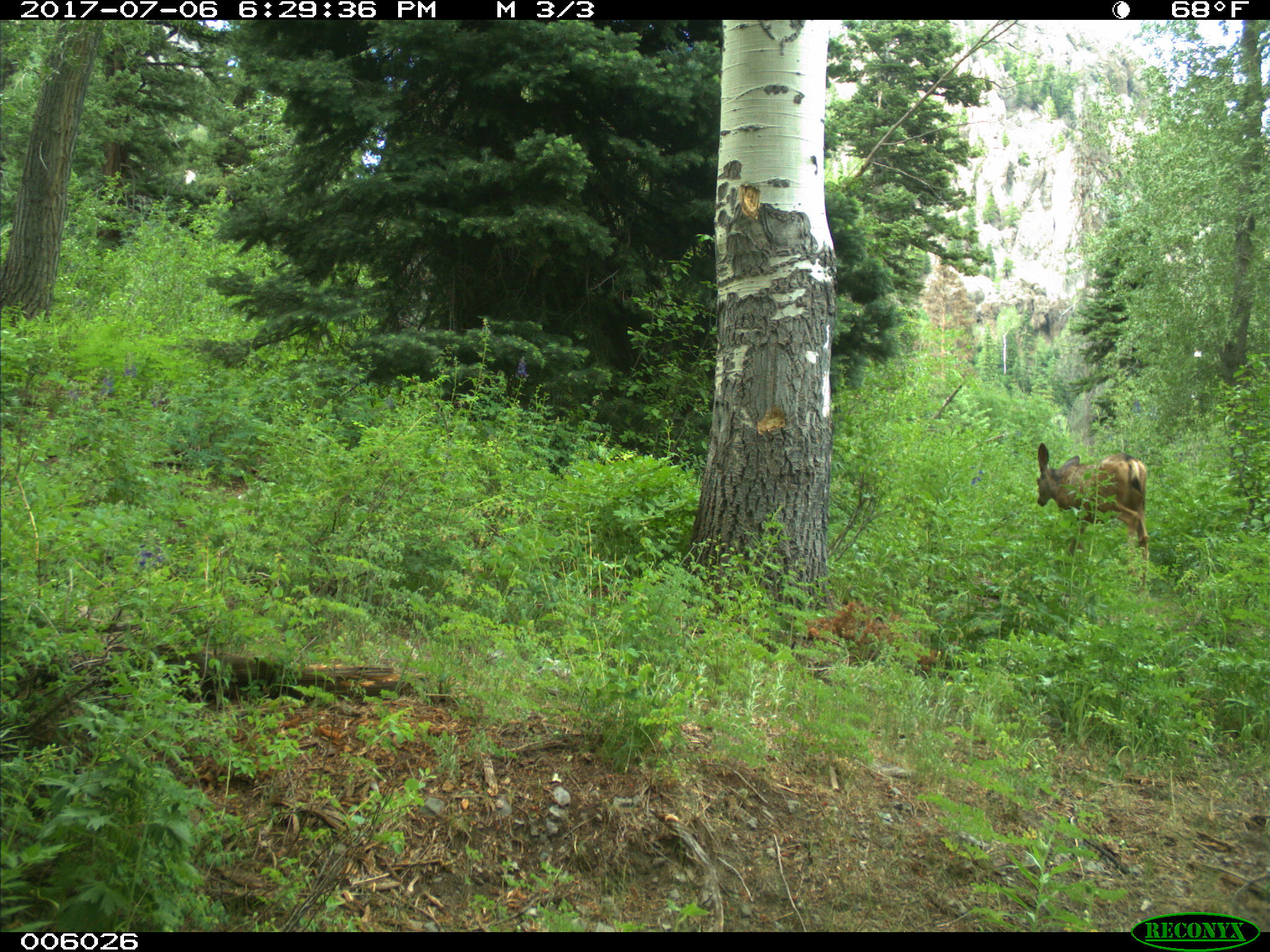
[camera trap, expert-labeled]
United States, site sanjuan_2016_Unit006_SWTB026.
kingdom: Animalia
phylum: Chordata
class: Mammalia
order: Artiodactyla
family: Cervidae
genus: Odocoileus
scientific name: Odocoileus hemionus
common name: mule deer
Odocoileus hemionus (mule deer).